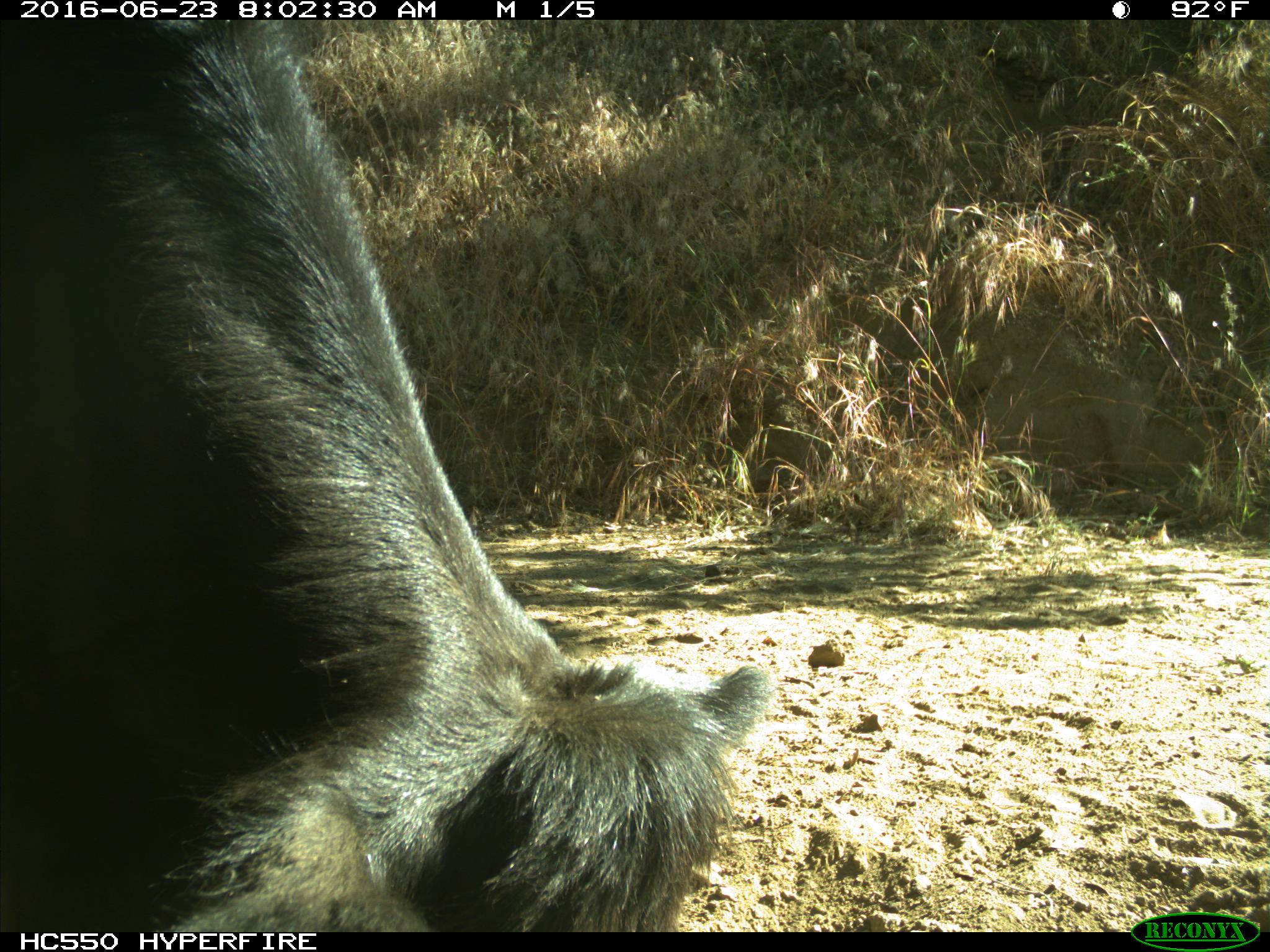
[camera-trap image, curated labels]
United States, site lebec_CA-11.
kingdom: Animalia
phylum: Chordata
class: Mammalia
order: Artiodactyla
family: Bovidae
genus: Bos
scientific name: Bos taurus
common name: domestic cow